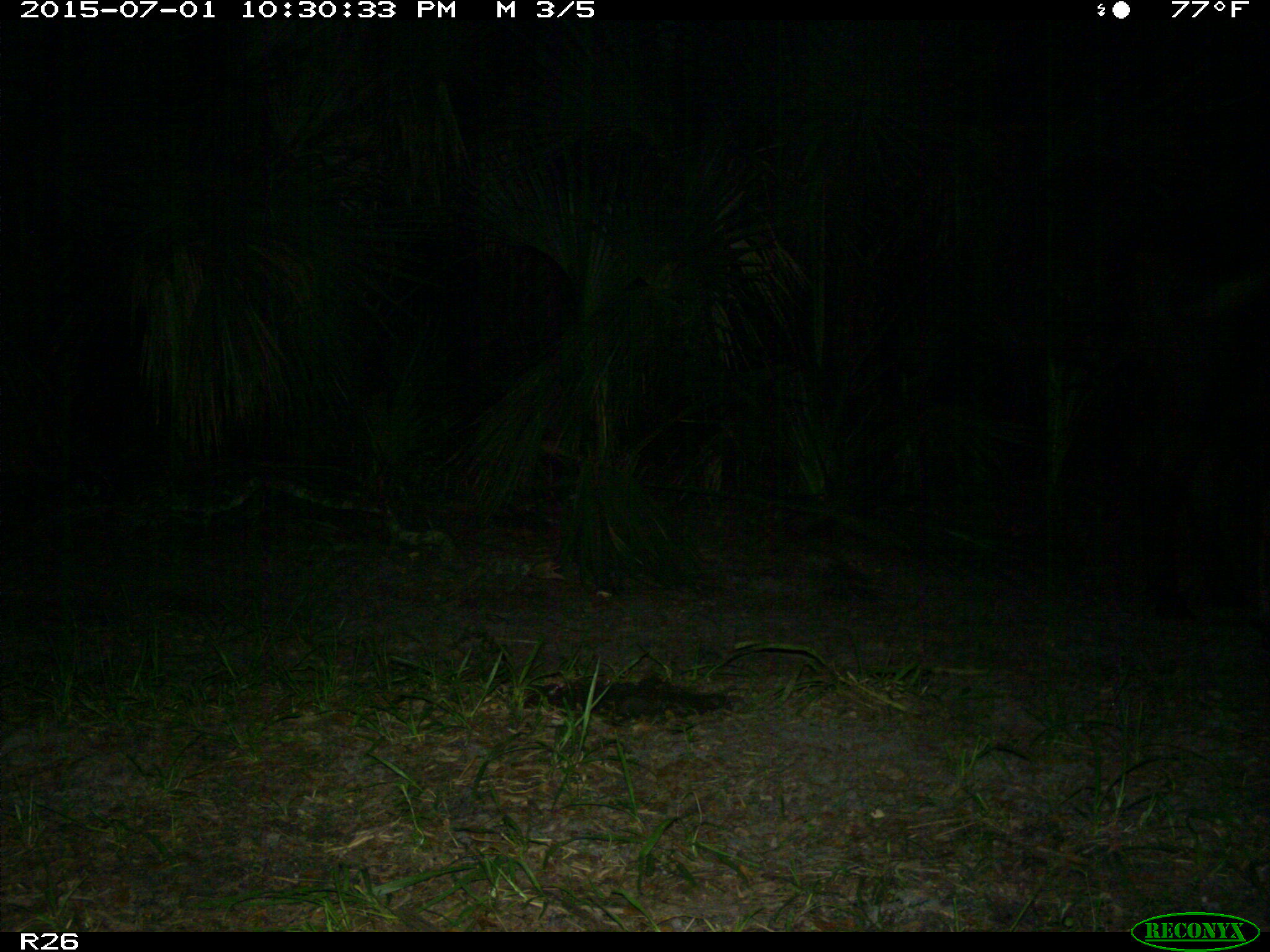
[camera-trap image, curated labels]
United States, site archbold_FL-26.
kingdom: Animalia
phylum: Chordata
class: Mammalia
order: Artiodactyla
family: Bovidae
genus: Bos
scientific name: Bos taurus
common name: domestic cow